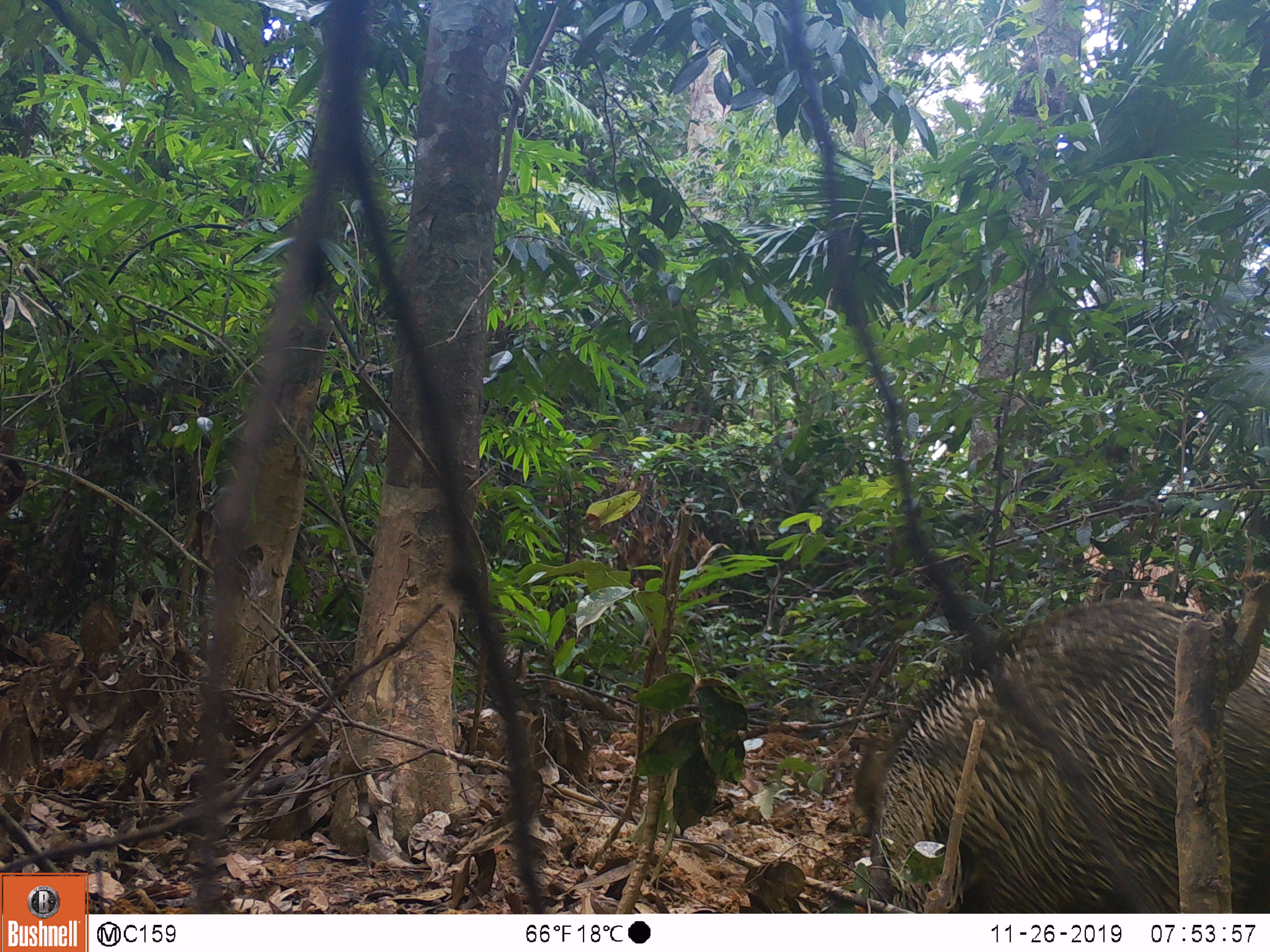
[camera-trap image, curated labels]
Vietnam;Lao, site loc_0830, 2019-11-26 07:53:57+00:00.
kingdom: Animalia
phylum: Chordata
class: Mammalia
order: Artiodactyla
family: Suidae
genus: Sus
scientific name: Sus scrofa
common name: eurasian wild pig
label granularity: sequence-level